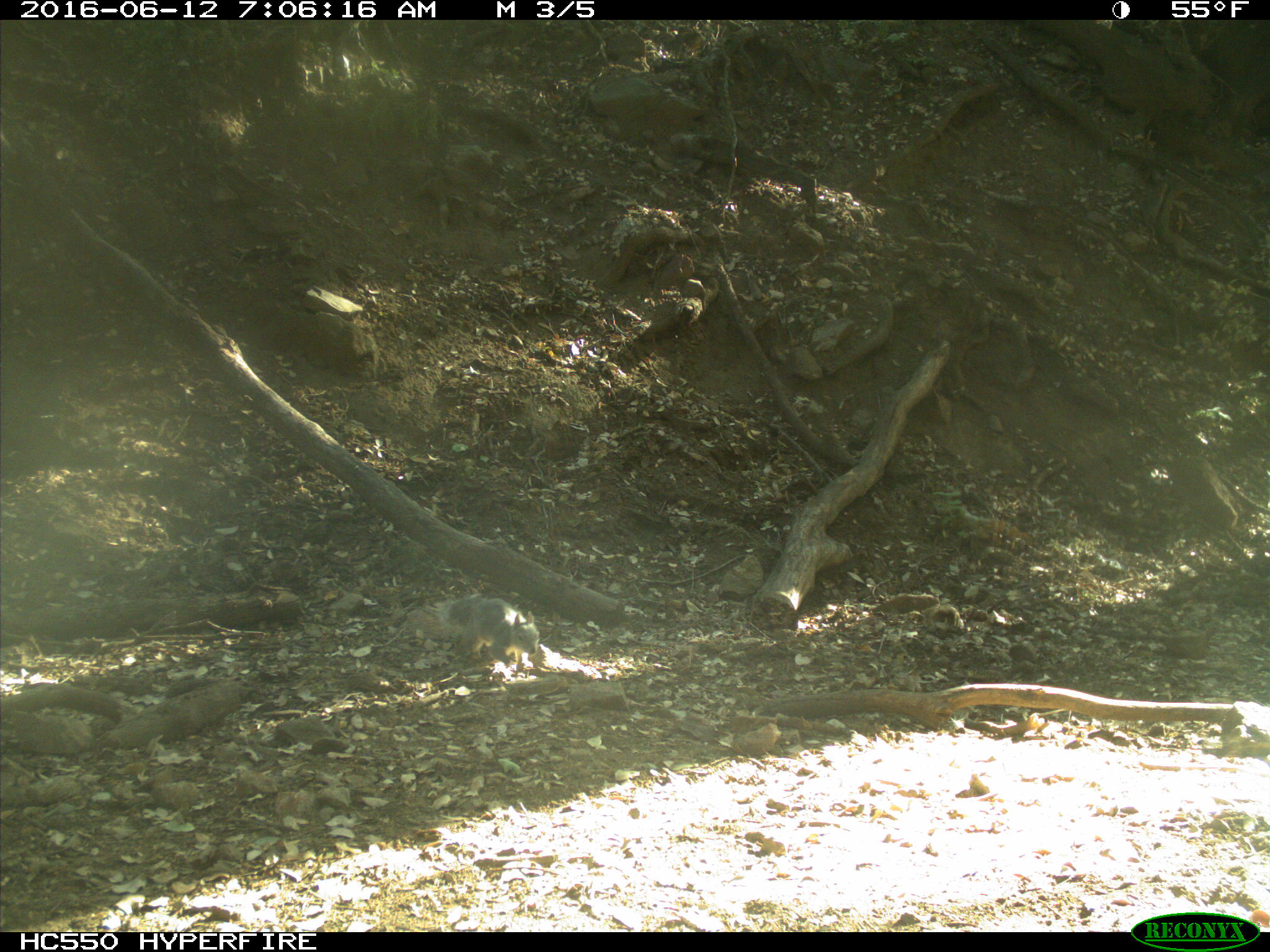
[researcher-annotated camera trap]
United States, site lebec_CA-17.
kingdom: Animalia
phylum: Chordata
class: Mammalia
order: Rodentia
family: Sciuridae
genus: Sciurus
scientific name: Sciurus carolinensis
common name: eastern gray squirrel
Sciurus carolinensis (eastern gray squirrel).